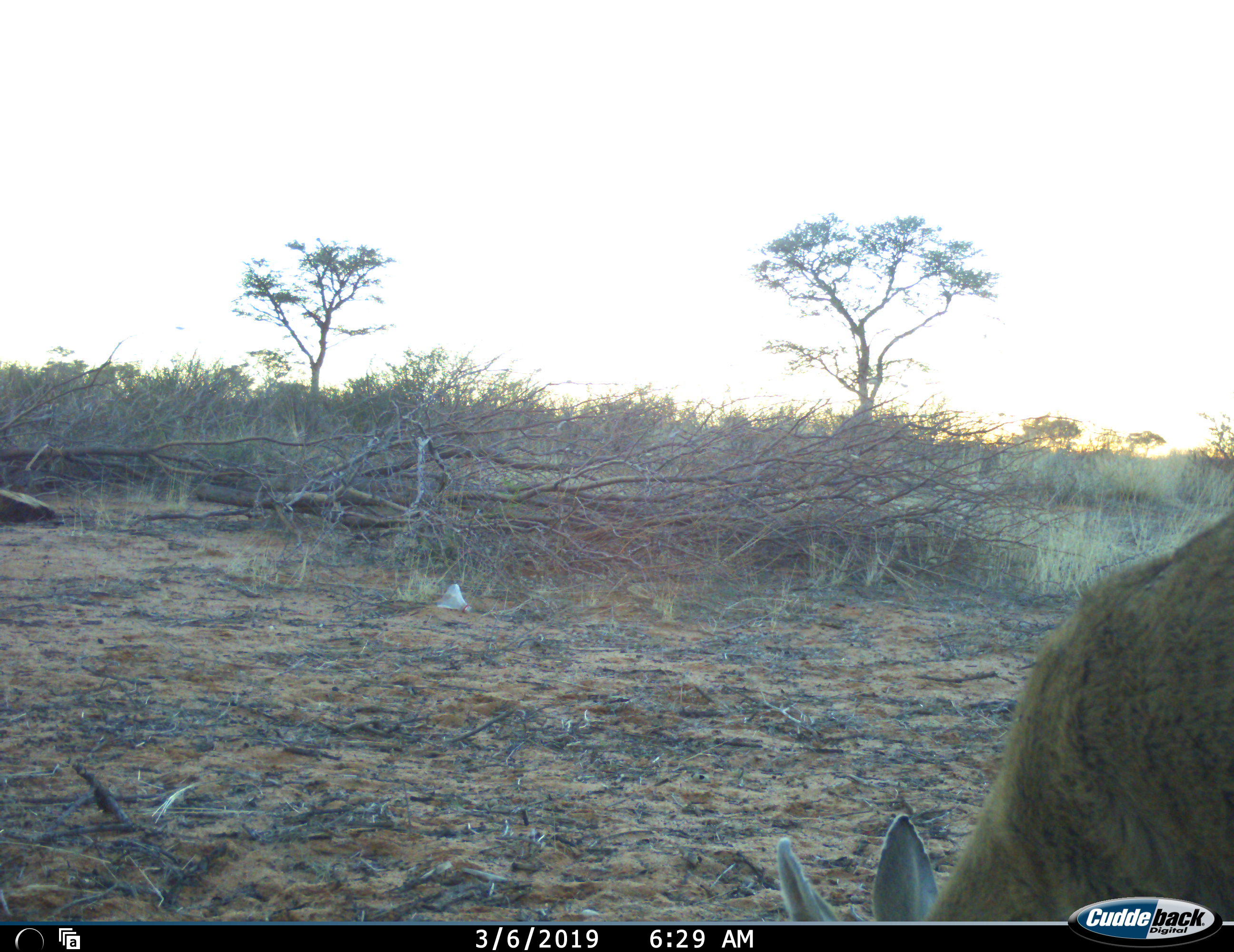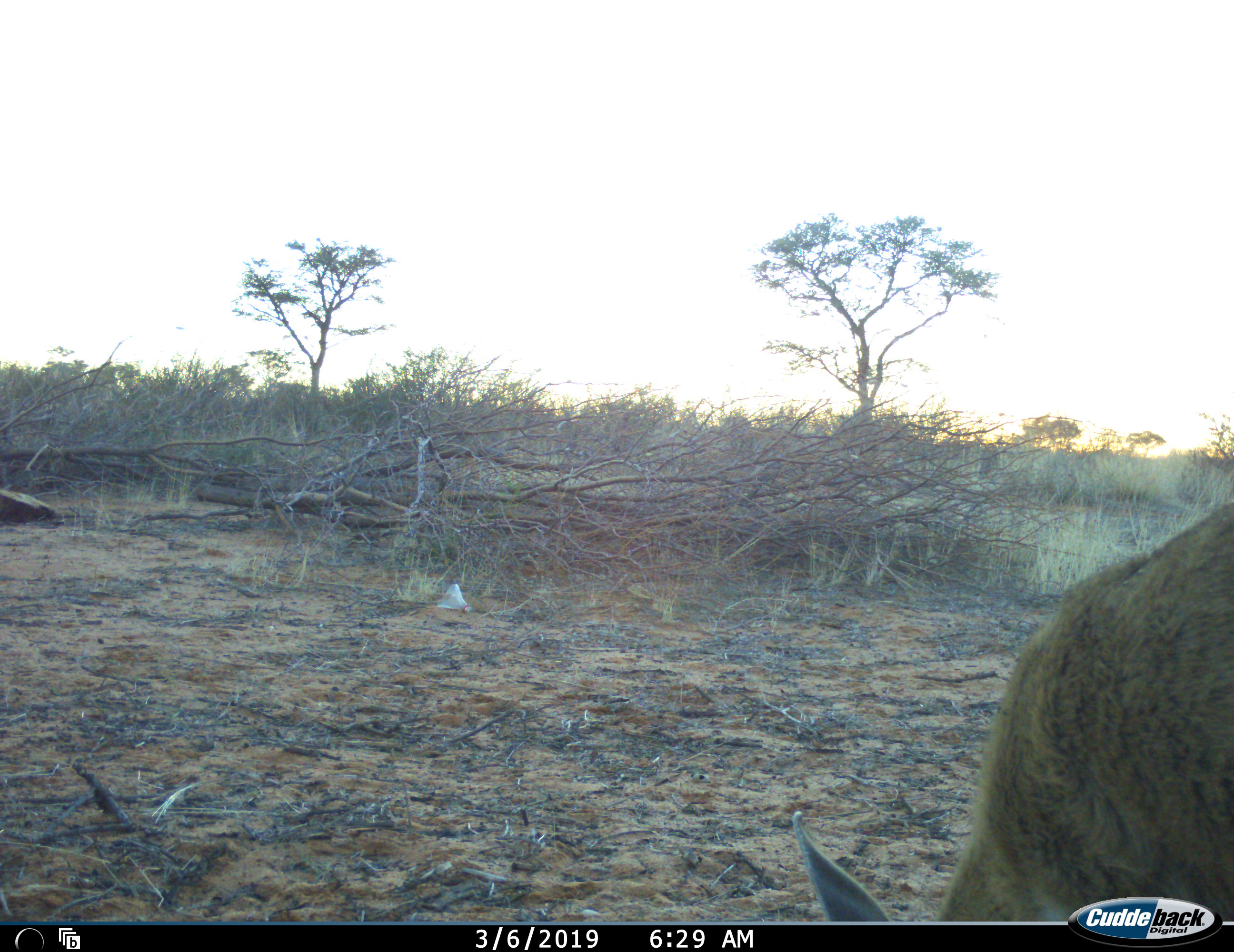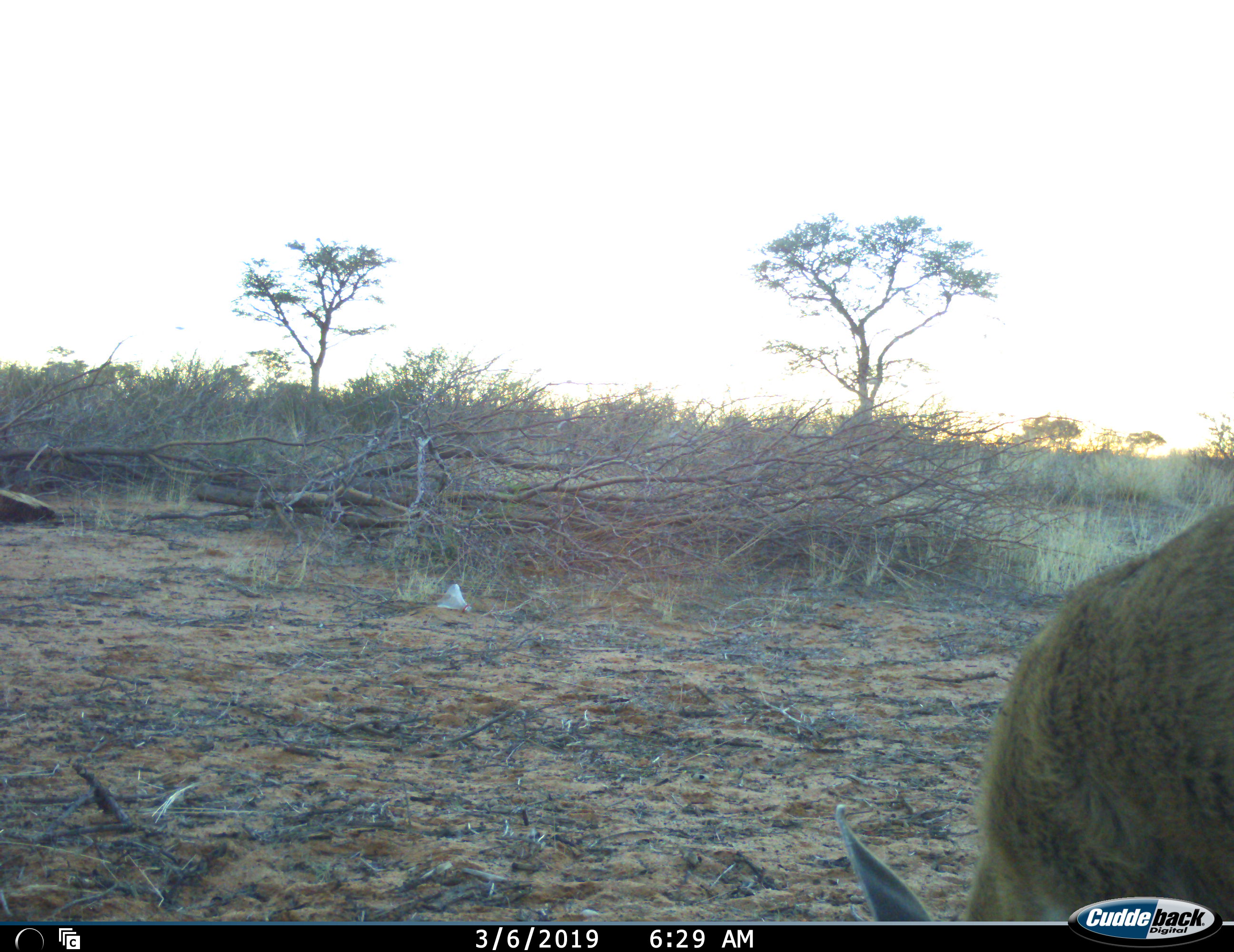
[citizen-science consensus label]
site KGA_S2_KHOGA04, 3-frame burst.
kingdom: Animalia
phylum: Chordata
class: Mammalia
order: Artiodactyla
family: Bovidae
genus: Sylvicapra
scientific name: Sylvicapra grimmia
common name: common duiker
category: duikercommongrey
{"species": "duikercommongrey (common duiker) (Sylvicapra grimmia)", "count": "1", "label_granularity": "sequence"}